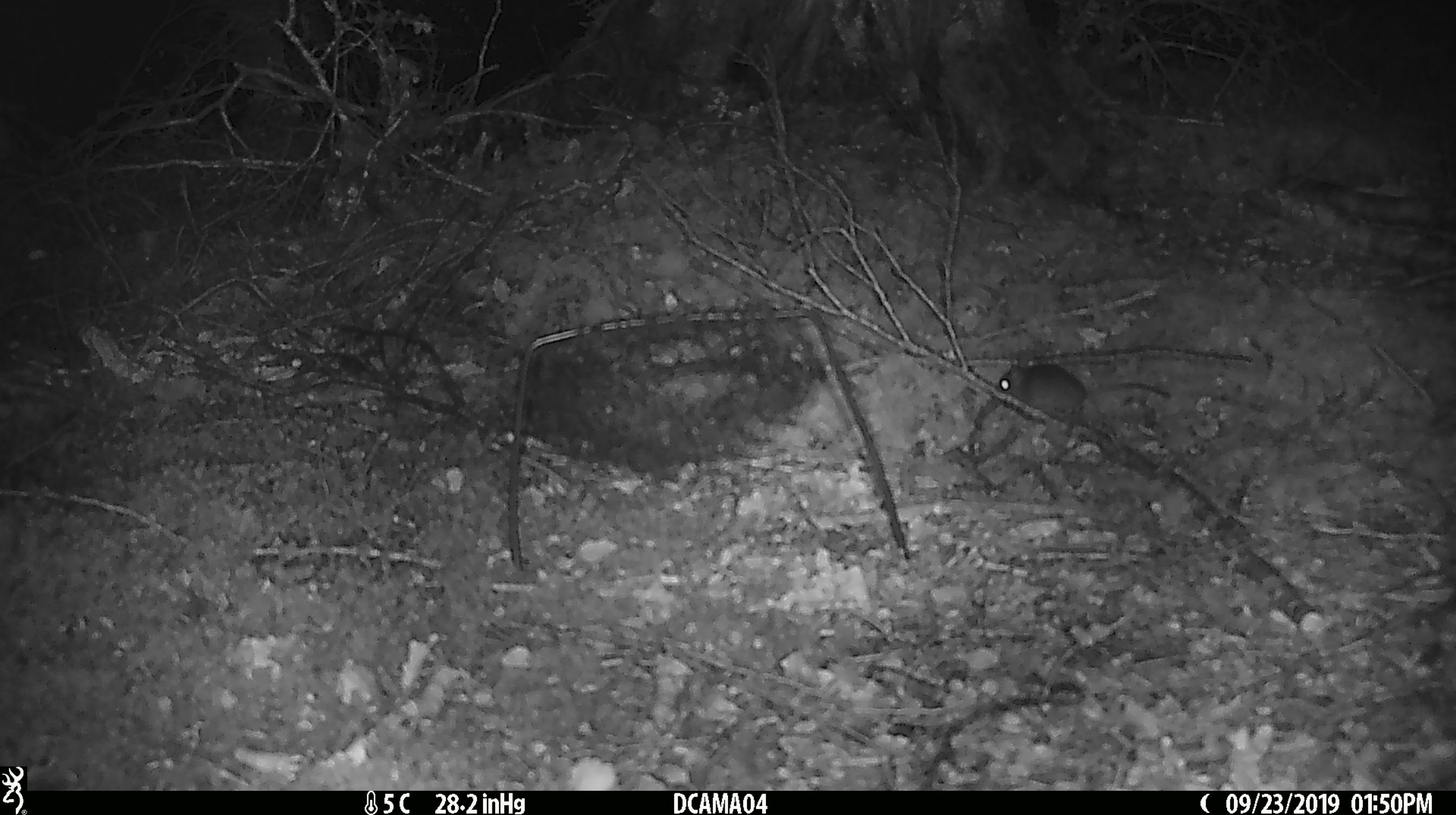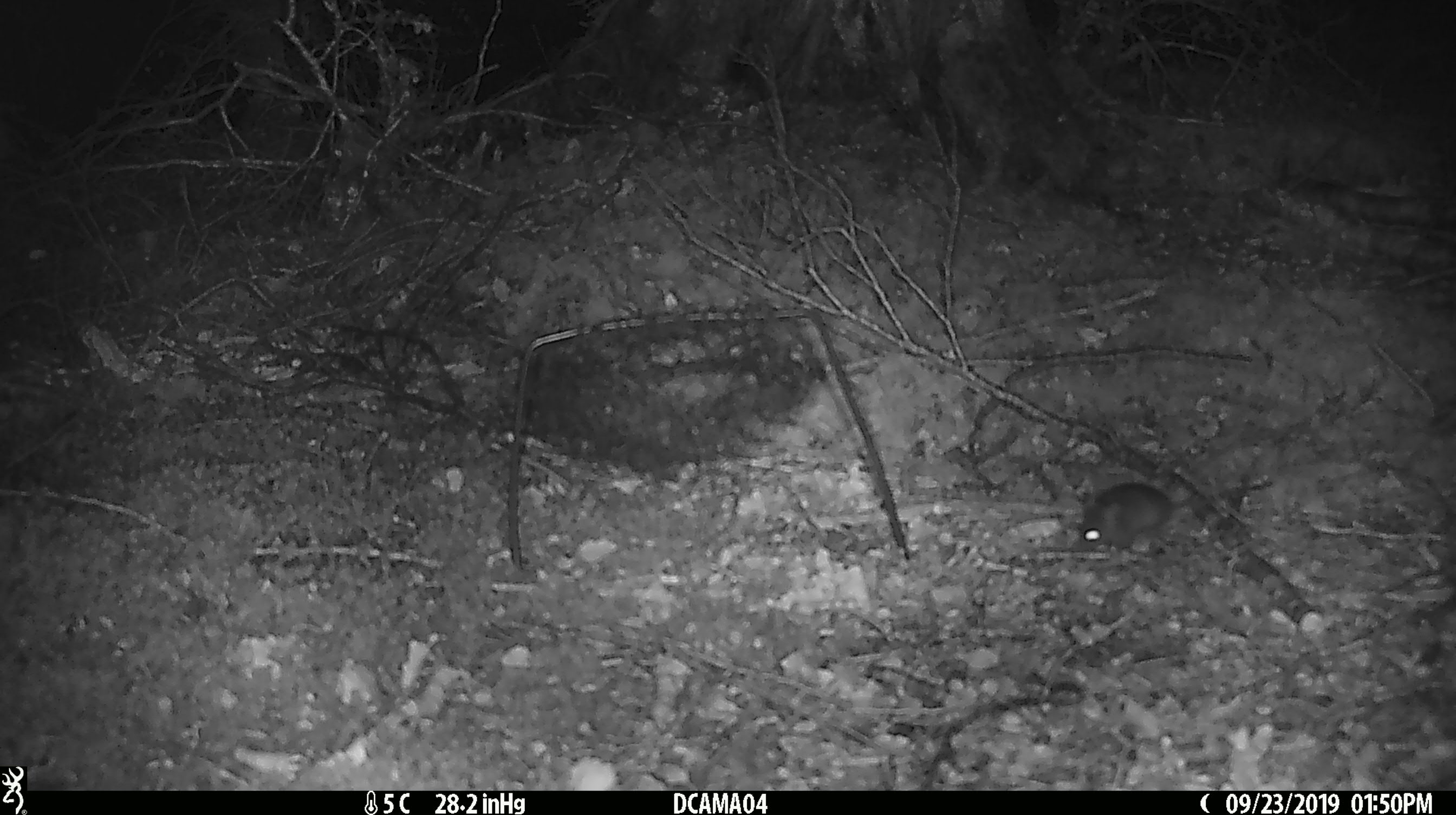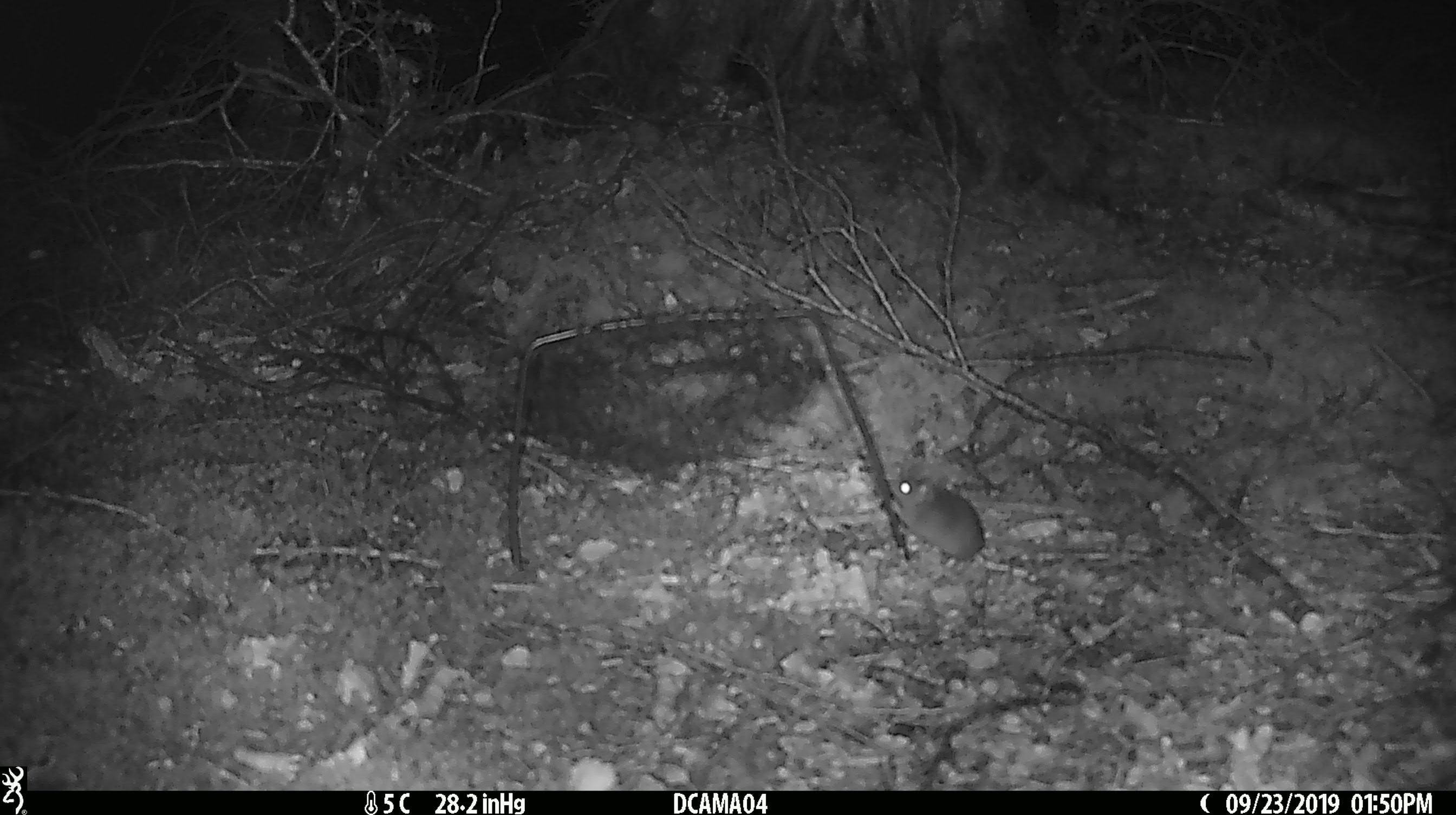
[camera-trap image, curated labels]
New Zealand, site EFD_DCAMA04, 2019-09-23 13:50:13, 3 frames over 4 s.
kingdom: Animalia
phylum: Chordata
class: Mammalia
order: Rodentia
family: Muridae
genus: Mus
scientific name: Mus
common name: mouse